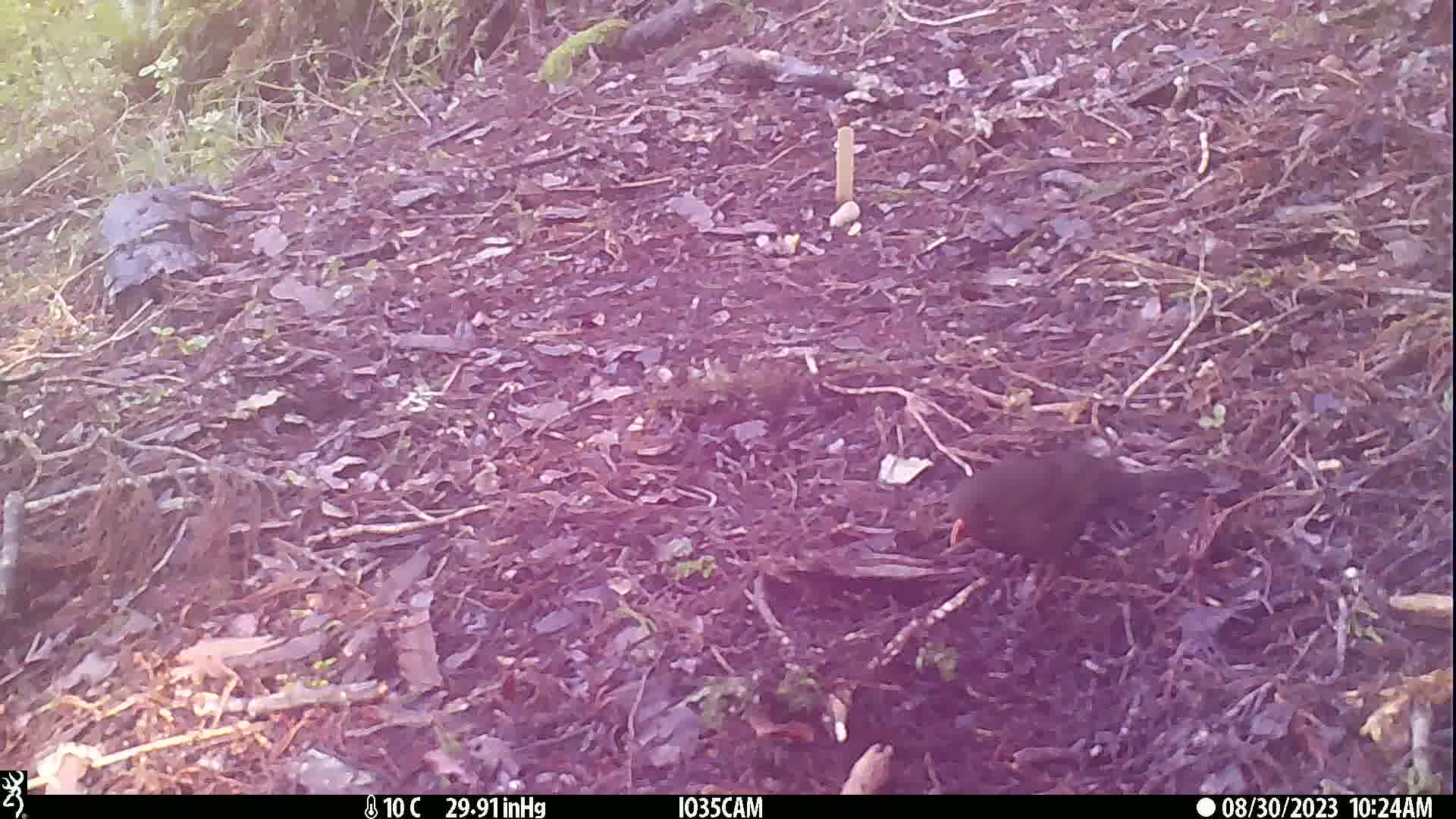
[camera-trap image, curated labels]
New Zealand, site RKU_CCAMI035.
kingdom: Animalia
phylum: Chordata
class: Aves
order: Passeriformes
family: Turdidae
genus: Turdus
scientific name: Turdus merula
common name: eurasian blackbird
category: blackbird